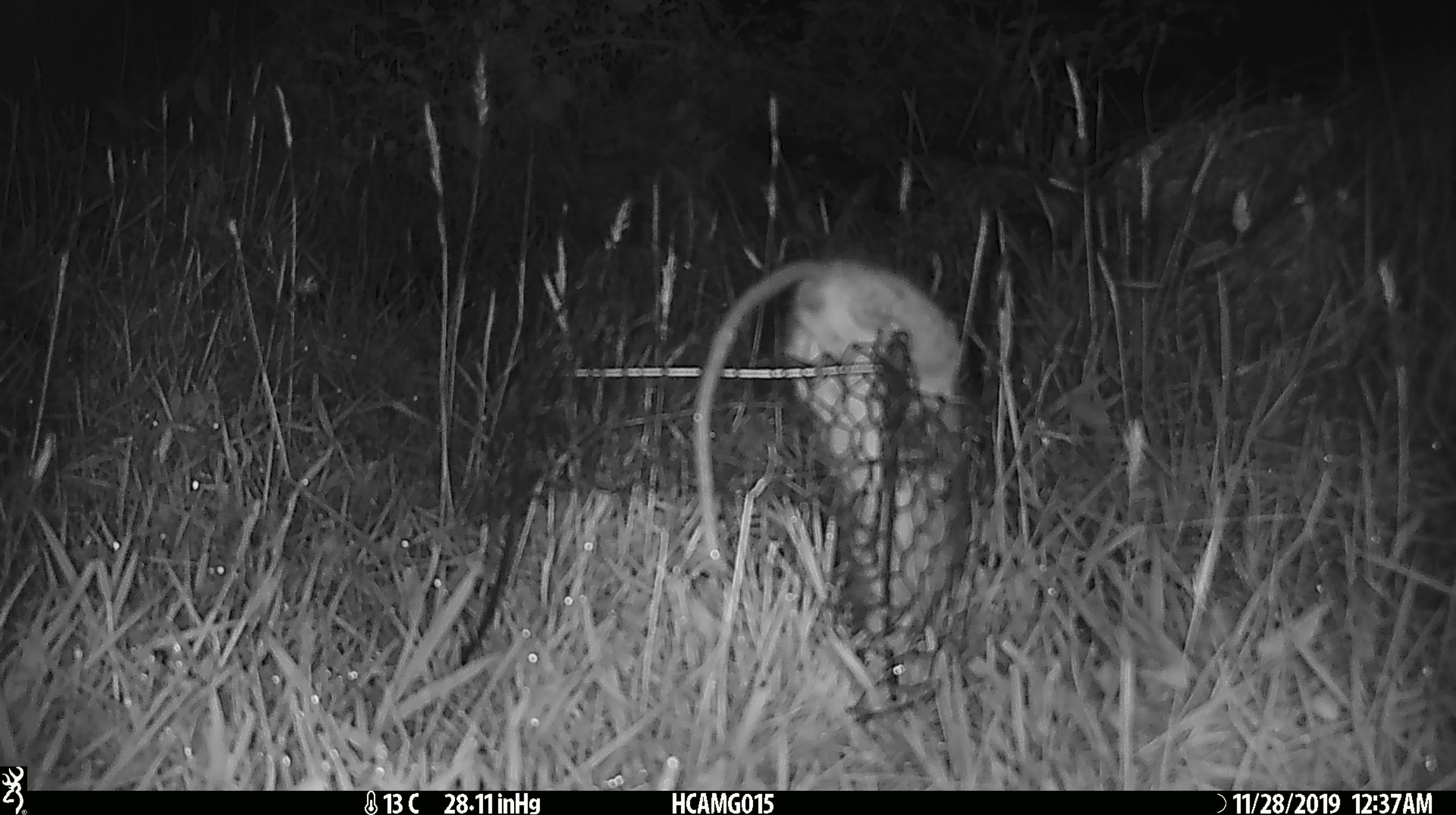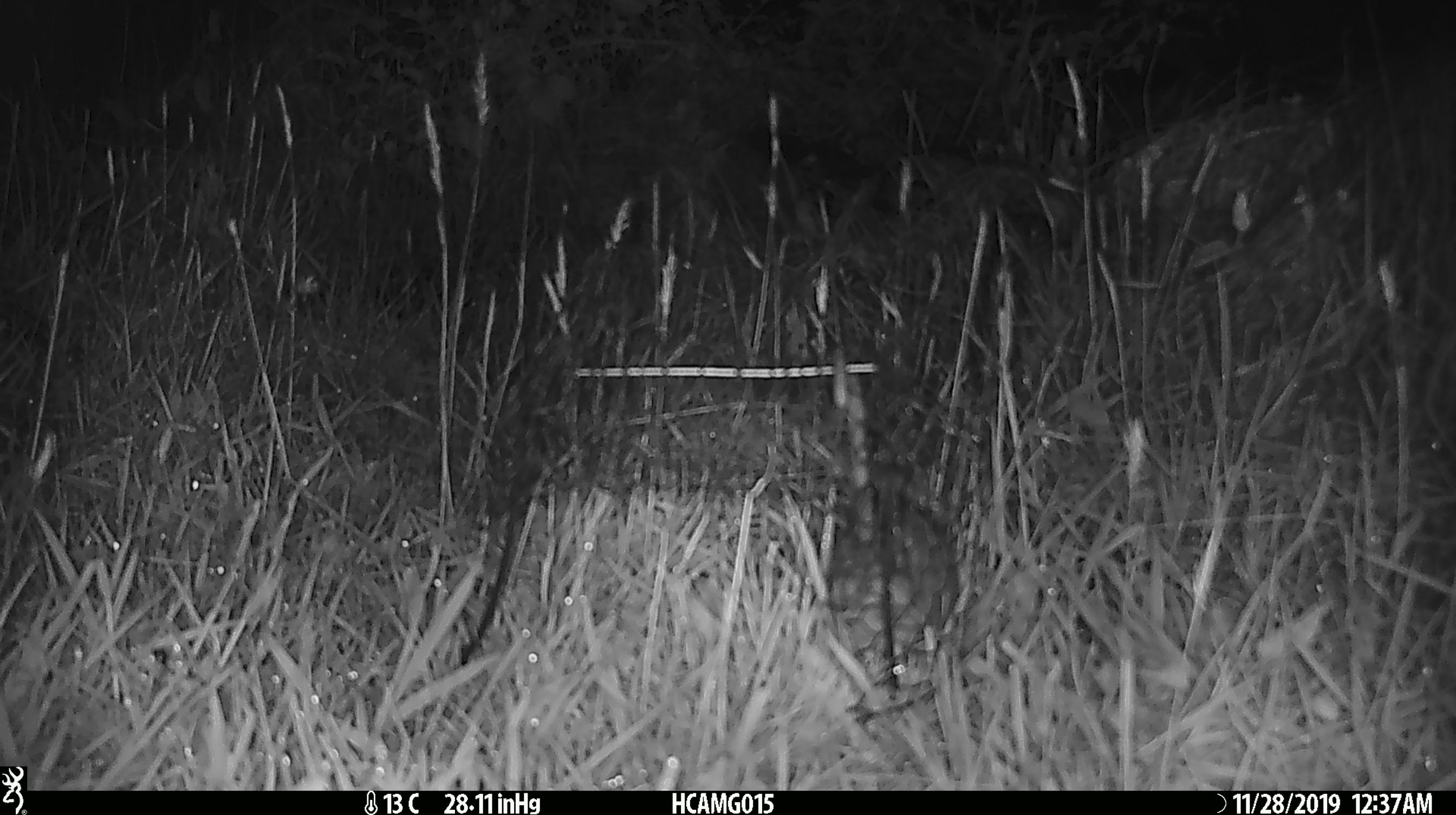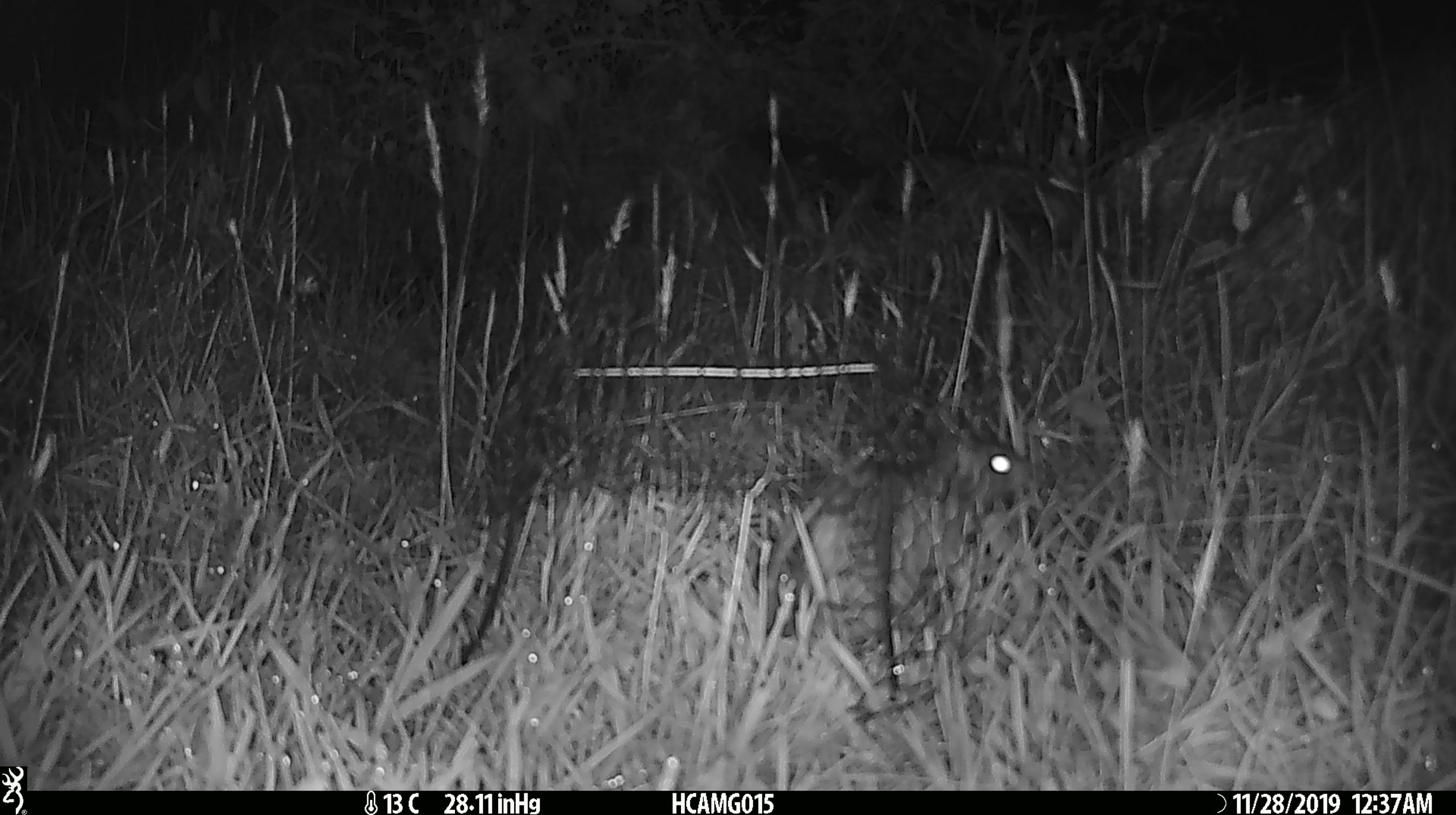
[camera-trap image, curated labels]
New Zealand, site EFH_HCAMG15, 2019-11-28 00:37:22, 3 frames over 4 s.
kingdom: Animalia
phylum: Chordata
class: Mammalia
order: Rodentia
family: Muridae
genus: Rattus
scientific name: Rattus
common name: rat